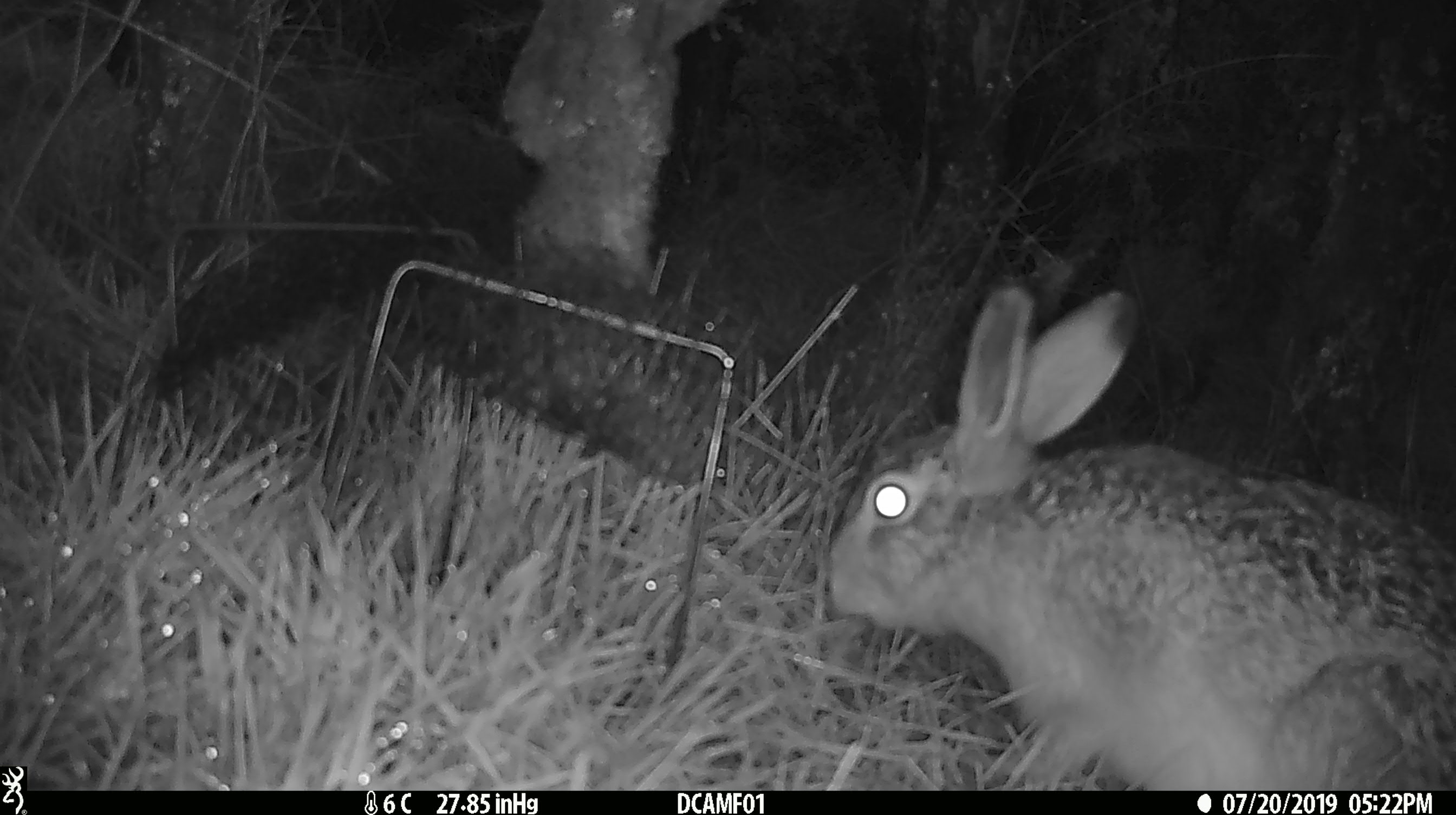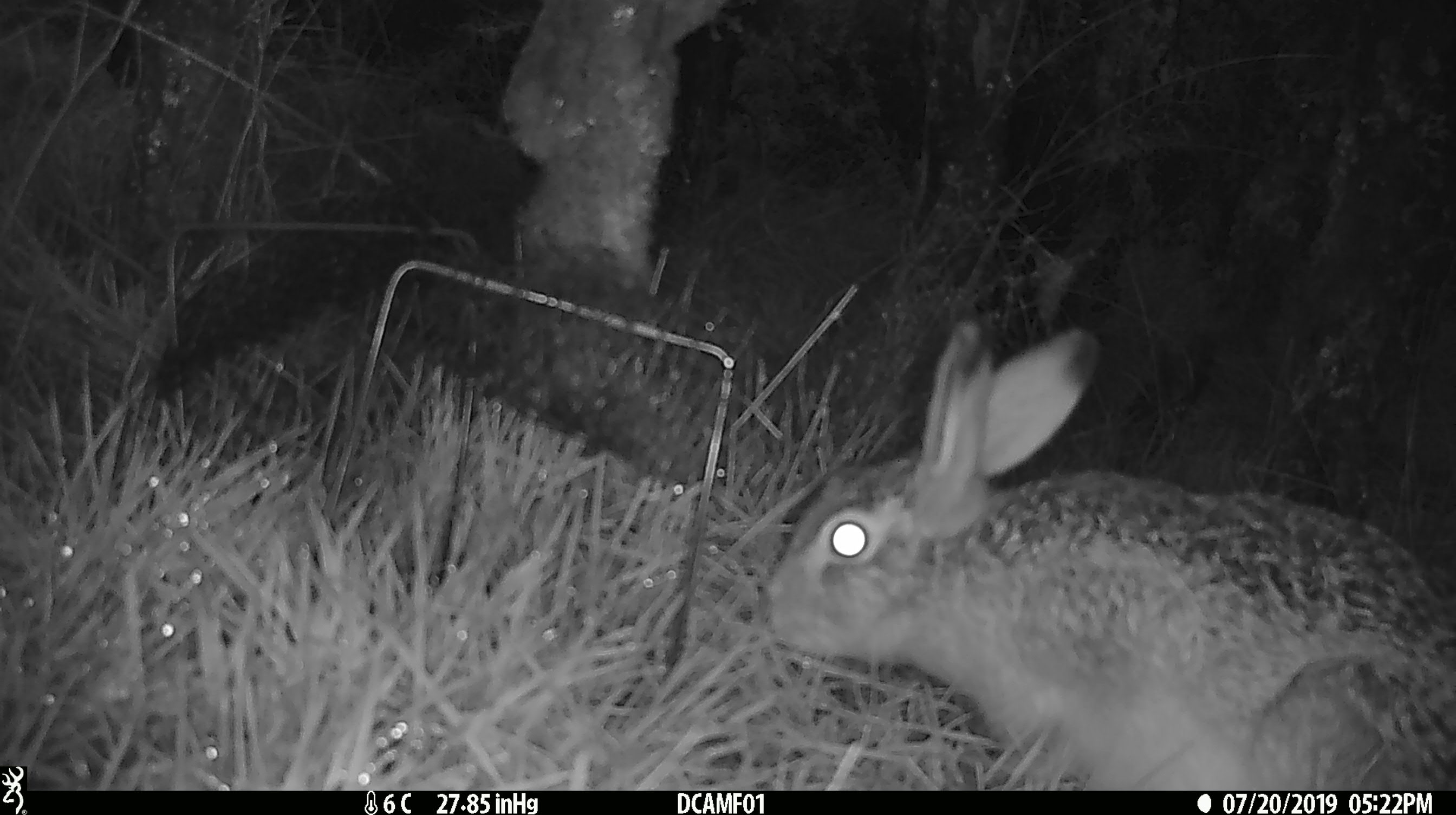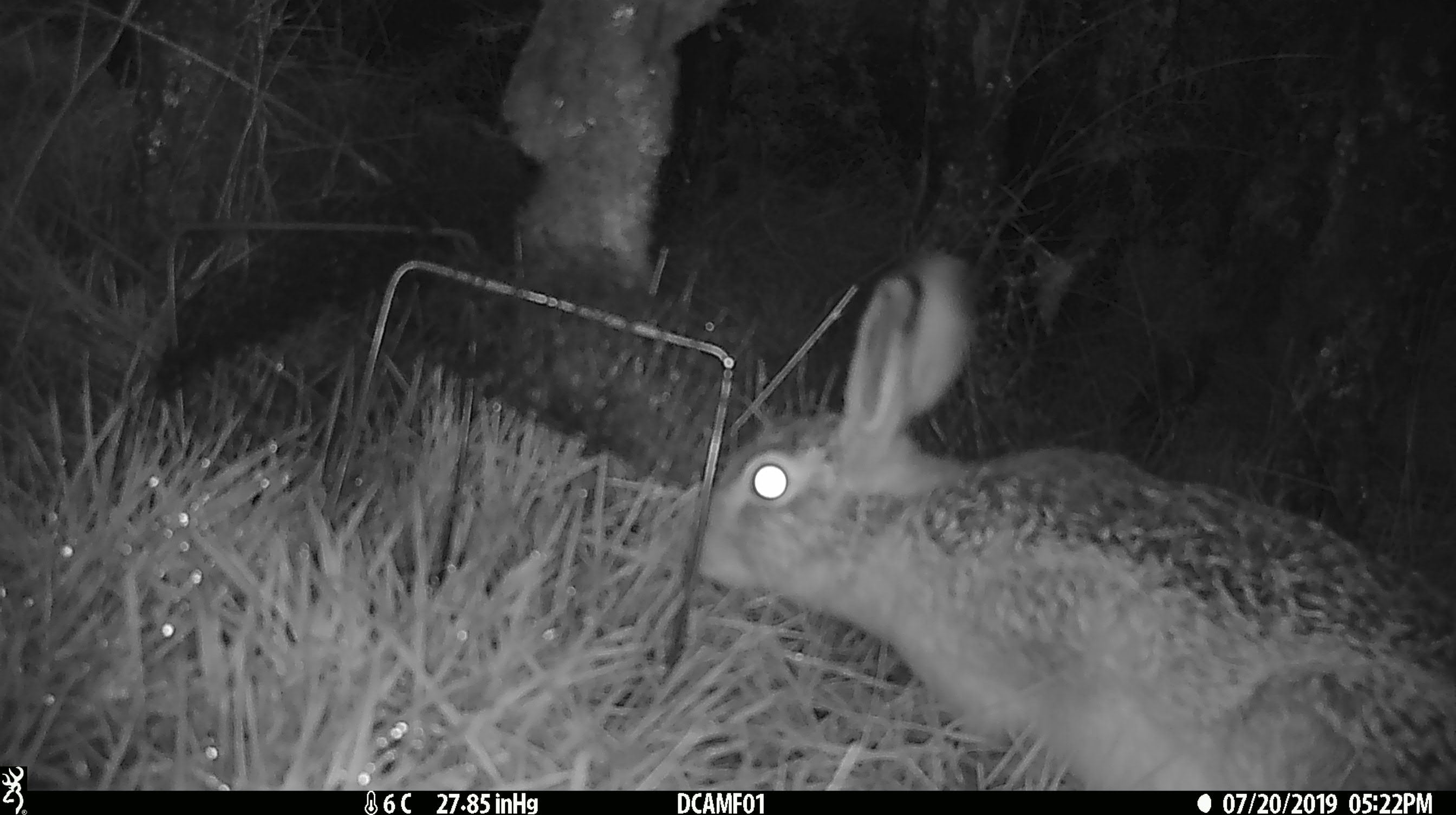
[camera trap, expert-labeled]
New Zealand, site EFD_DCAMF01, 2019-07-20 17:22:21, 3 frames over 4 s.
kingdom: Animalia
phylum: Chordata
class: Mammalia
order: Lagomorpha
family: Leporidae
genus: Lepus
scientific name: Lepus europaeus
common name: brown hare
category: hare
Hare (brown hare) (Lepus europaeus).